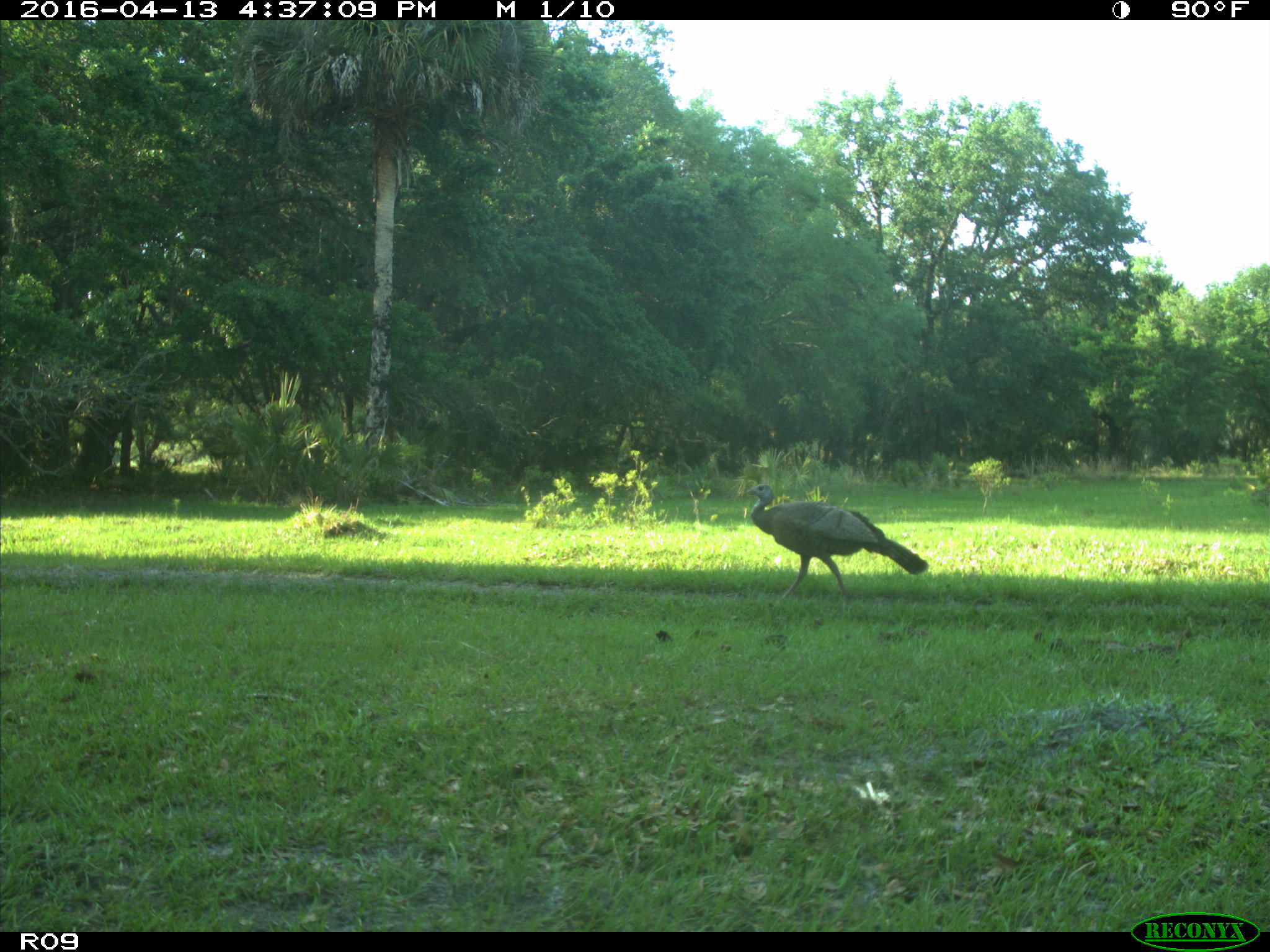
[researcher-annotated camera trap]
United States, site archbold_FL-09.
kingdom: Animalia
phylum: Chordata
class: Aves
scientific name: Aves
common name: birds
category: unidentified bird